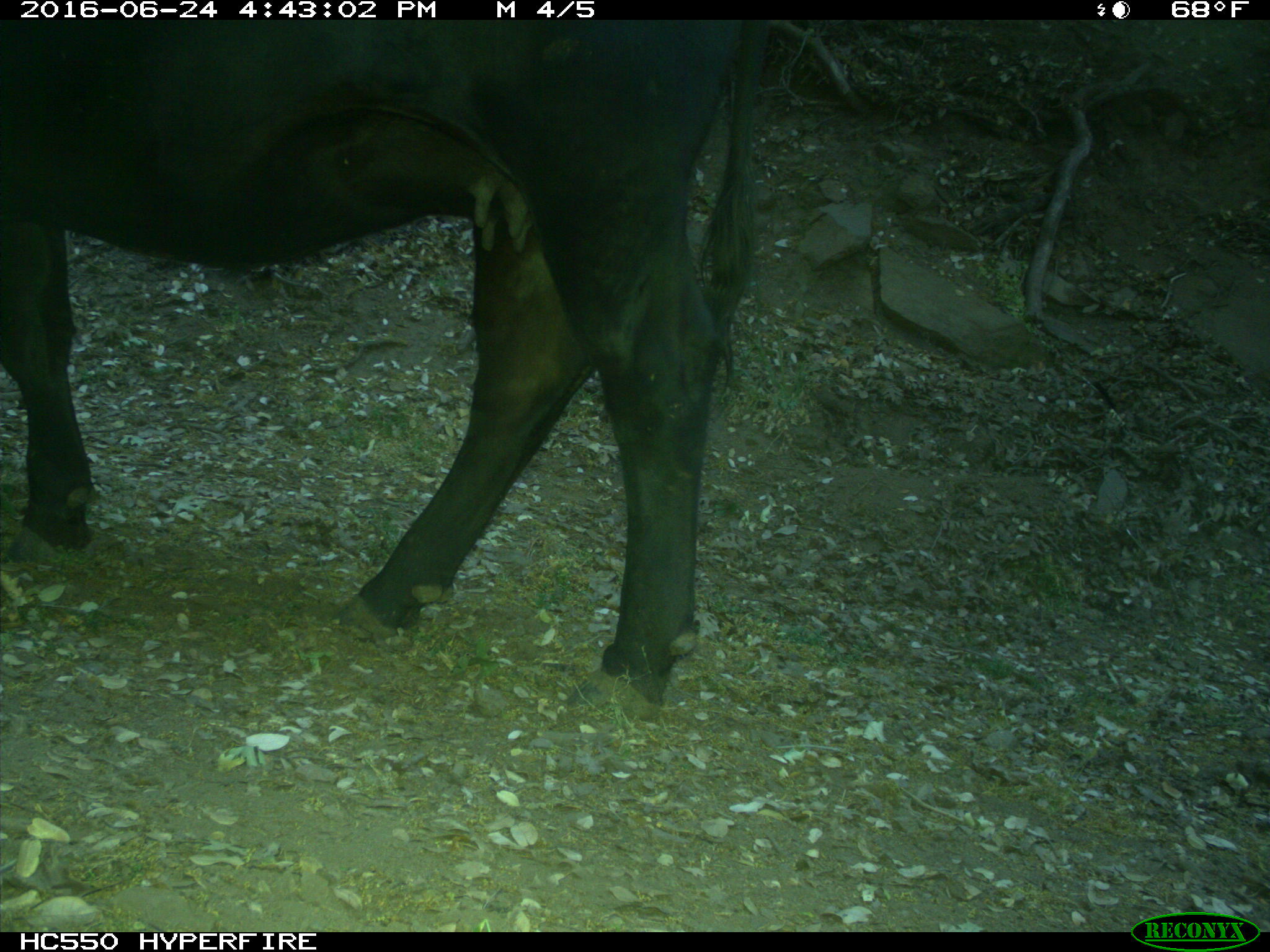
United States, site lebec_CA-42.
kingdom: Animalia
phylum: Chordata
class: Mammalia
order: Artiodactyla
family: Bovidae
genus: Bos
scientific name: Bos taurus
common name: domestic cow